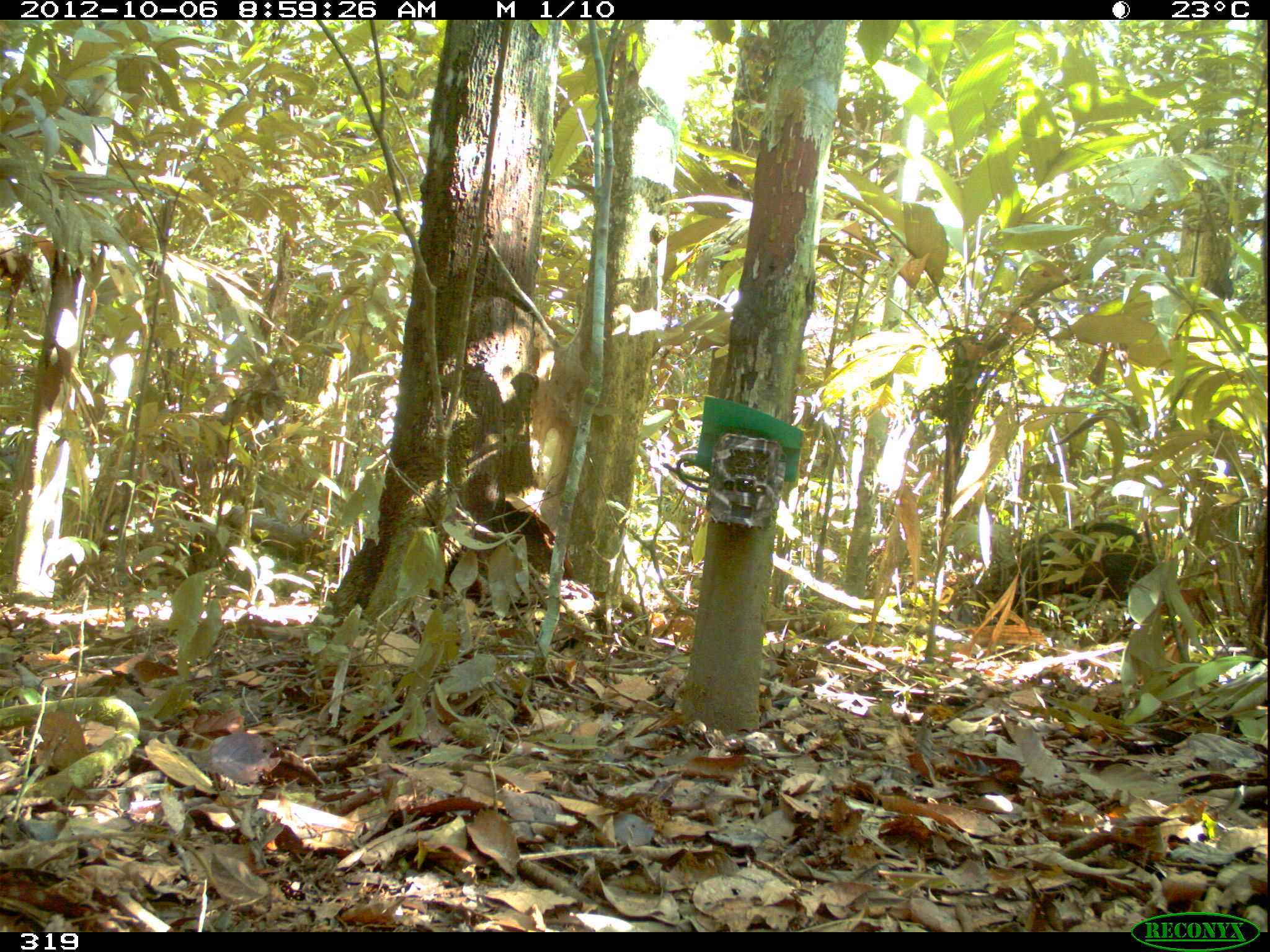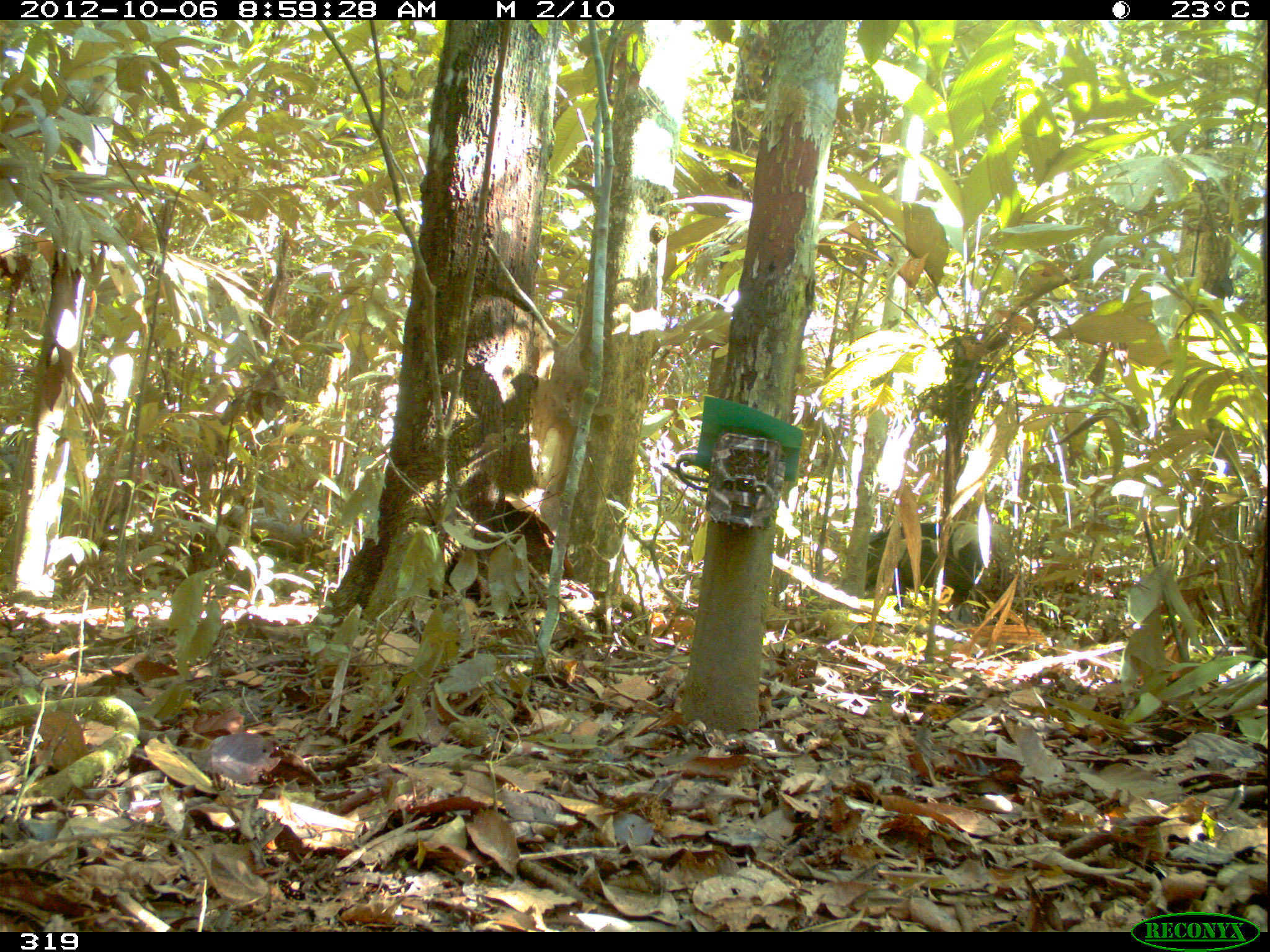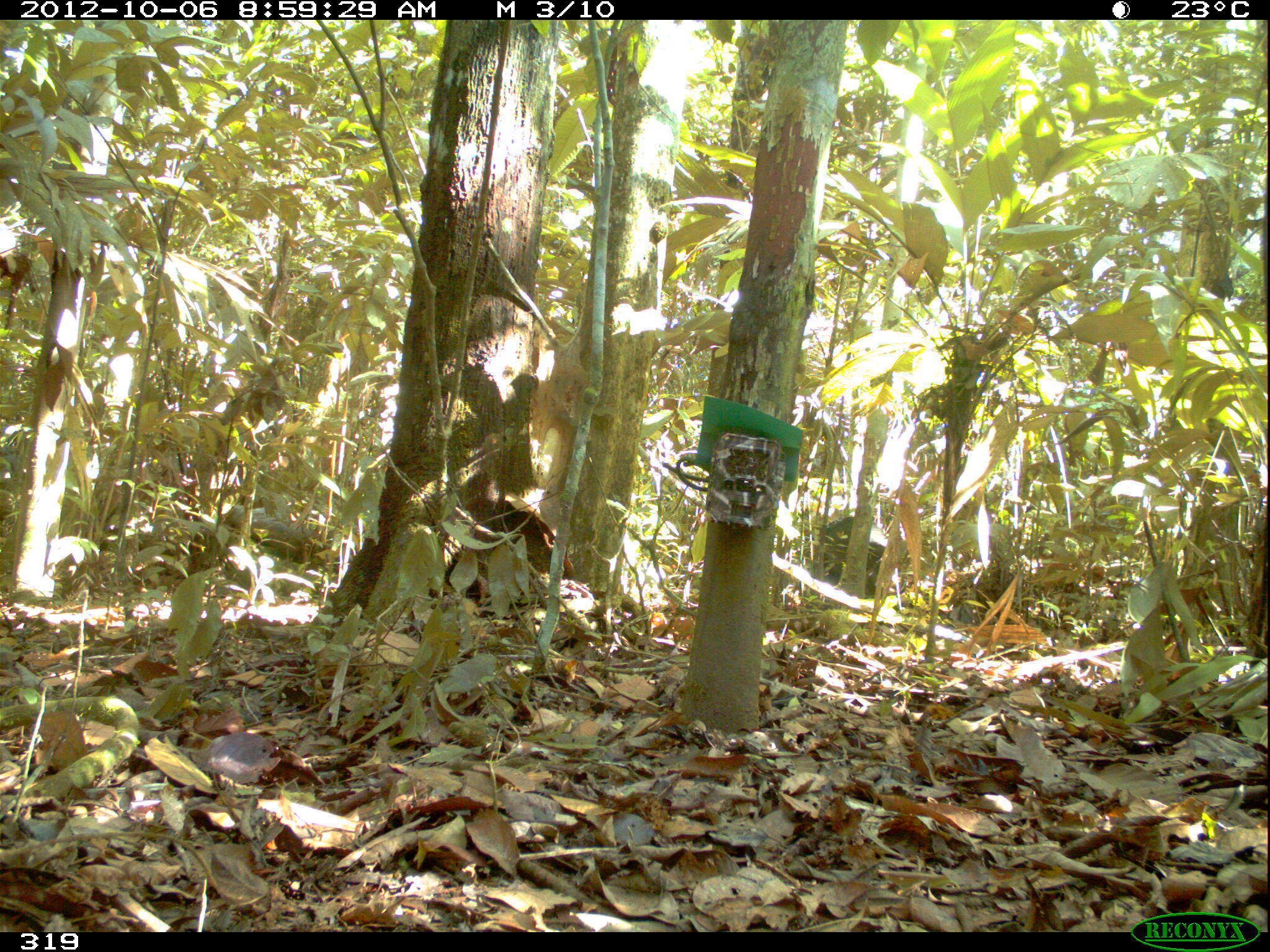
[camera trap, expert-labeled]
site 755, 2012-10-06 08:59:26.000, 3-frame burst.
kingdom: Animalia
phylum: Chordata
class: Mammalia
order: Artiodactyla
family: Tayassuidae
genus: Tayassu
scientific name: Tayassu pecari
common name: white-lipped peccary